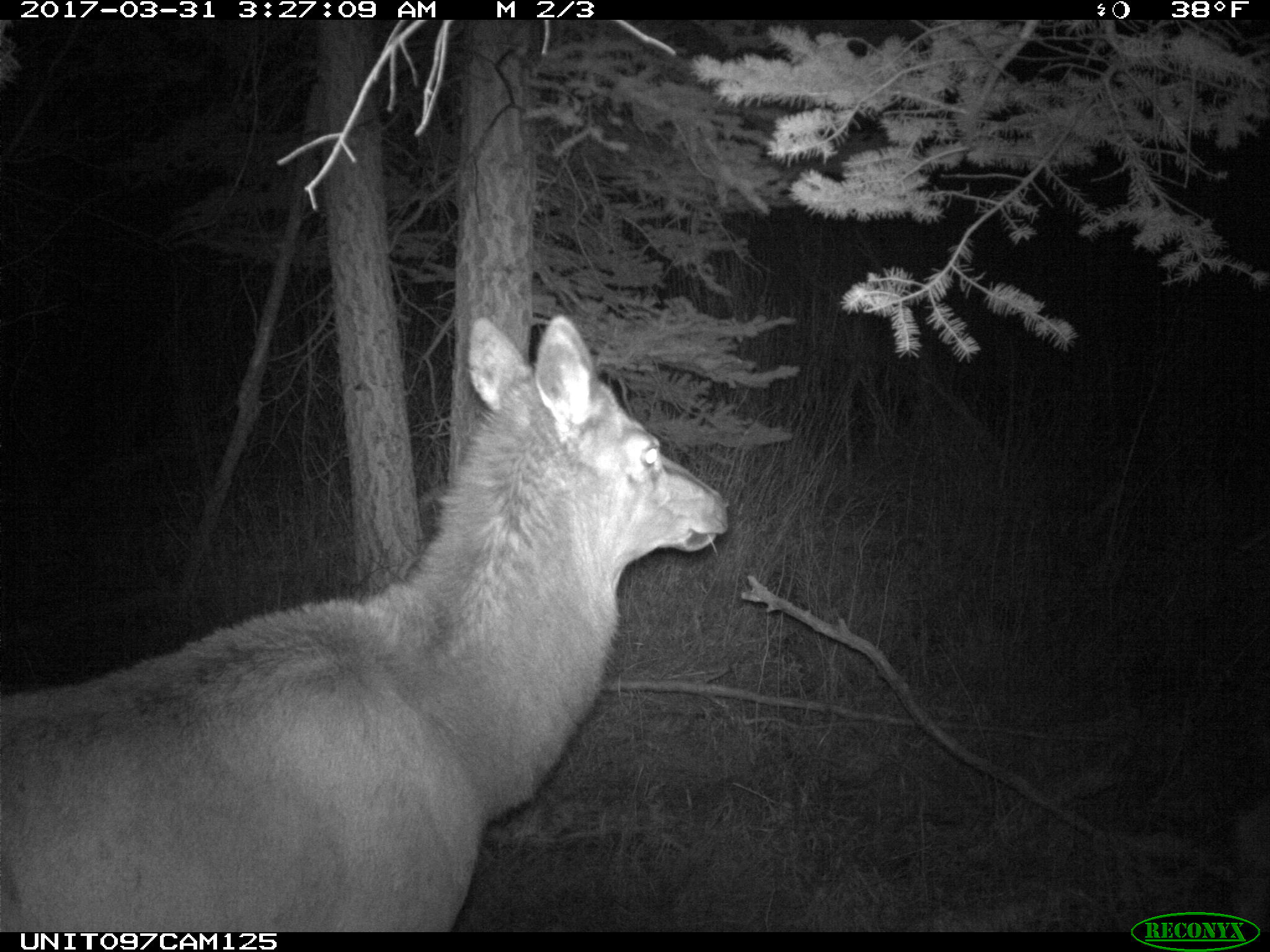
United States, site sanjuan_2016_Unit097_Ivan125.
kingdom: Animalia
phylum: Chordata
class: Mammalia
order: Artiodactyla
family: Cervidae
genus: Cervus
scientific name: Cervus elaphus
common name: red deer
Cervus elaphus (red deer).